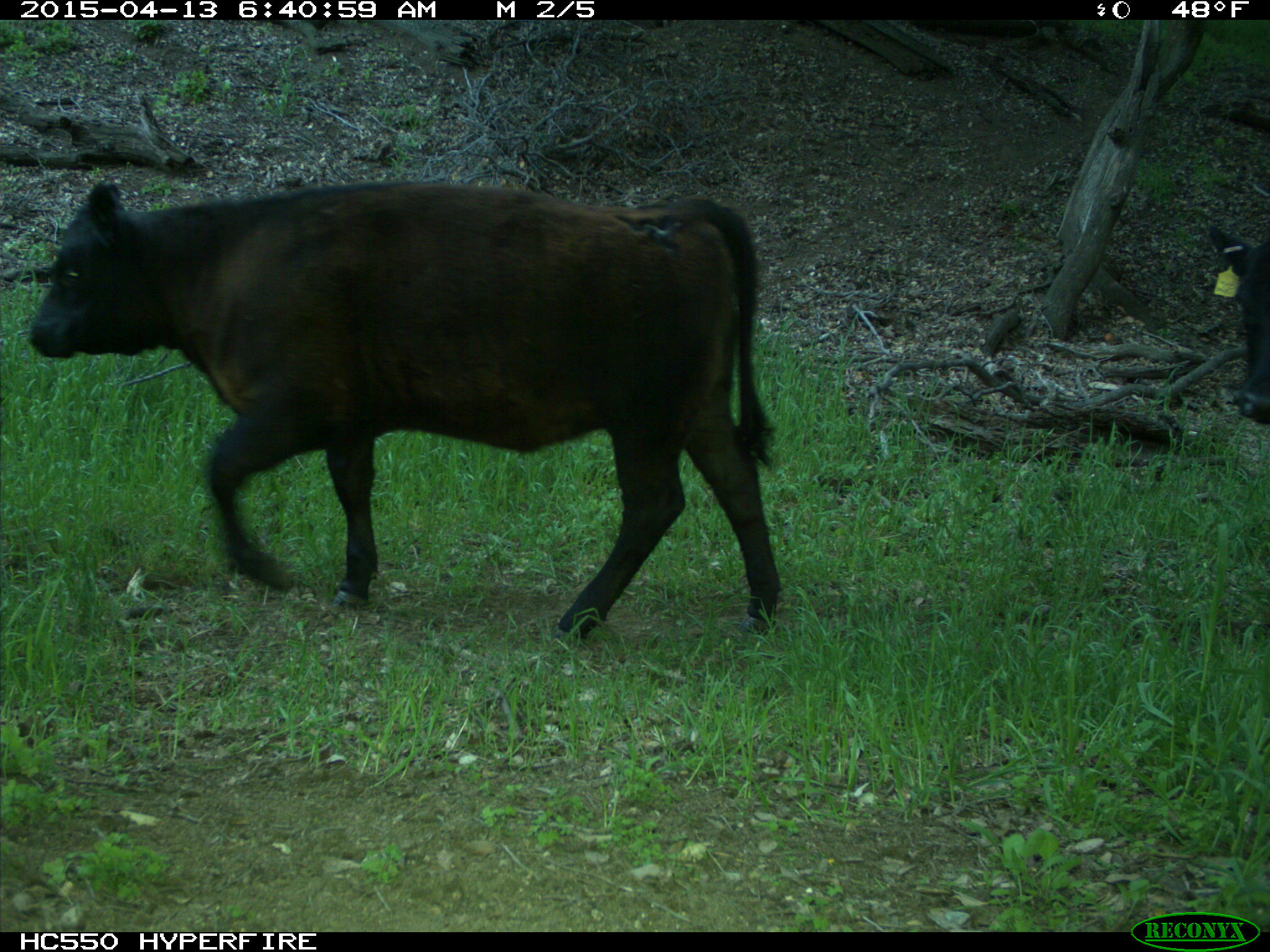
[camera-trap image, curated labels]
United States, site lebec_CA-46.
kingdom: Animalia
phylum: Chordata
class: Mammalia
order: Artiodactyla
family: Bovidae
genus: Bos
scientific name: Bos taurus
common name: domestic cow